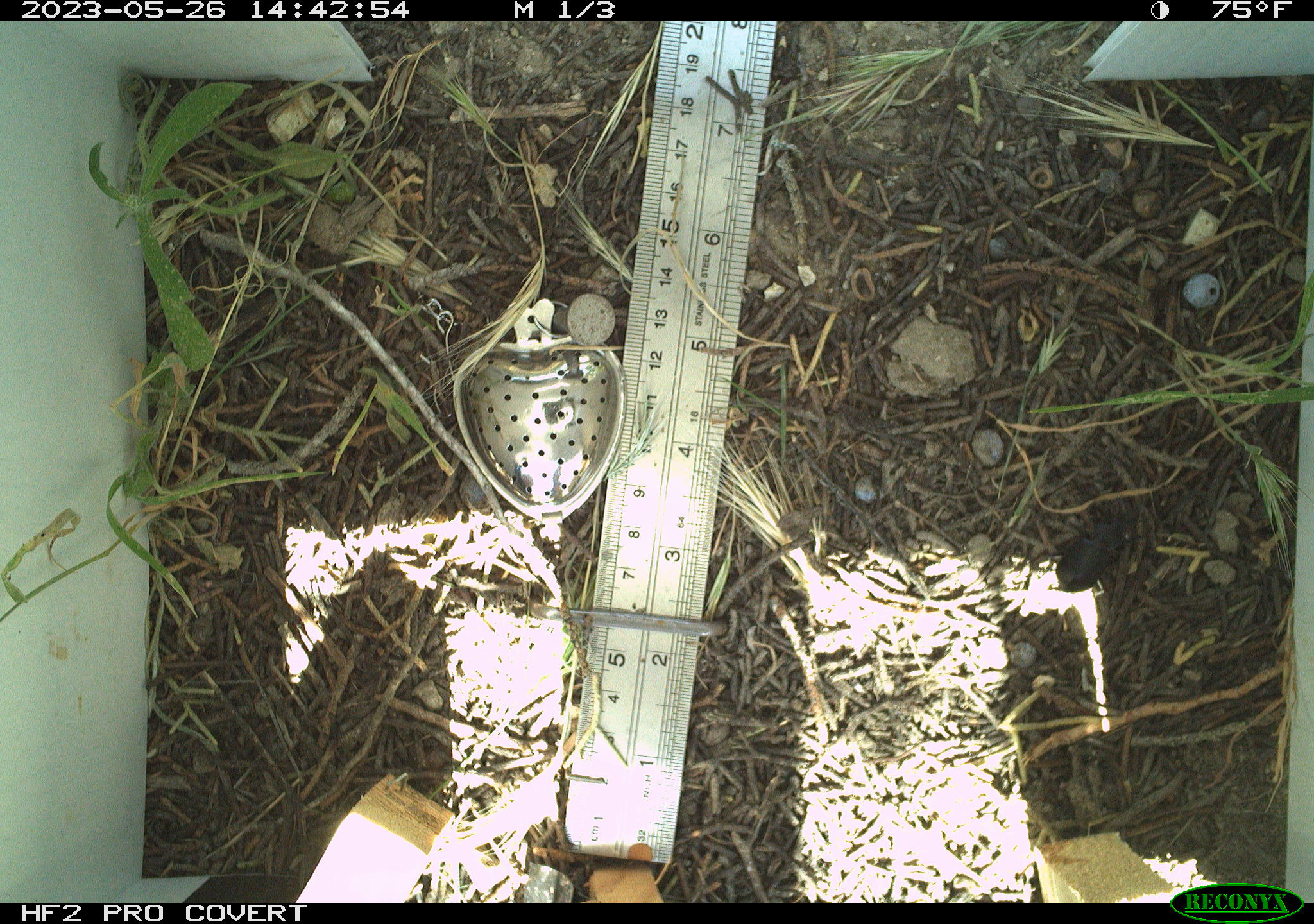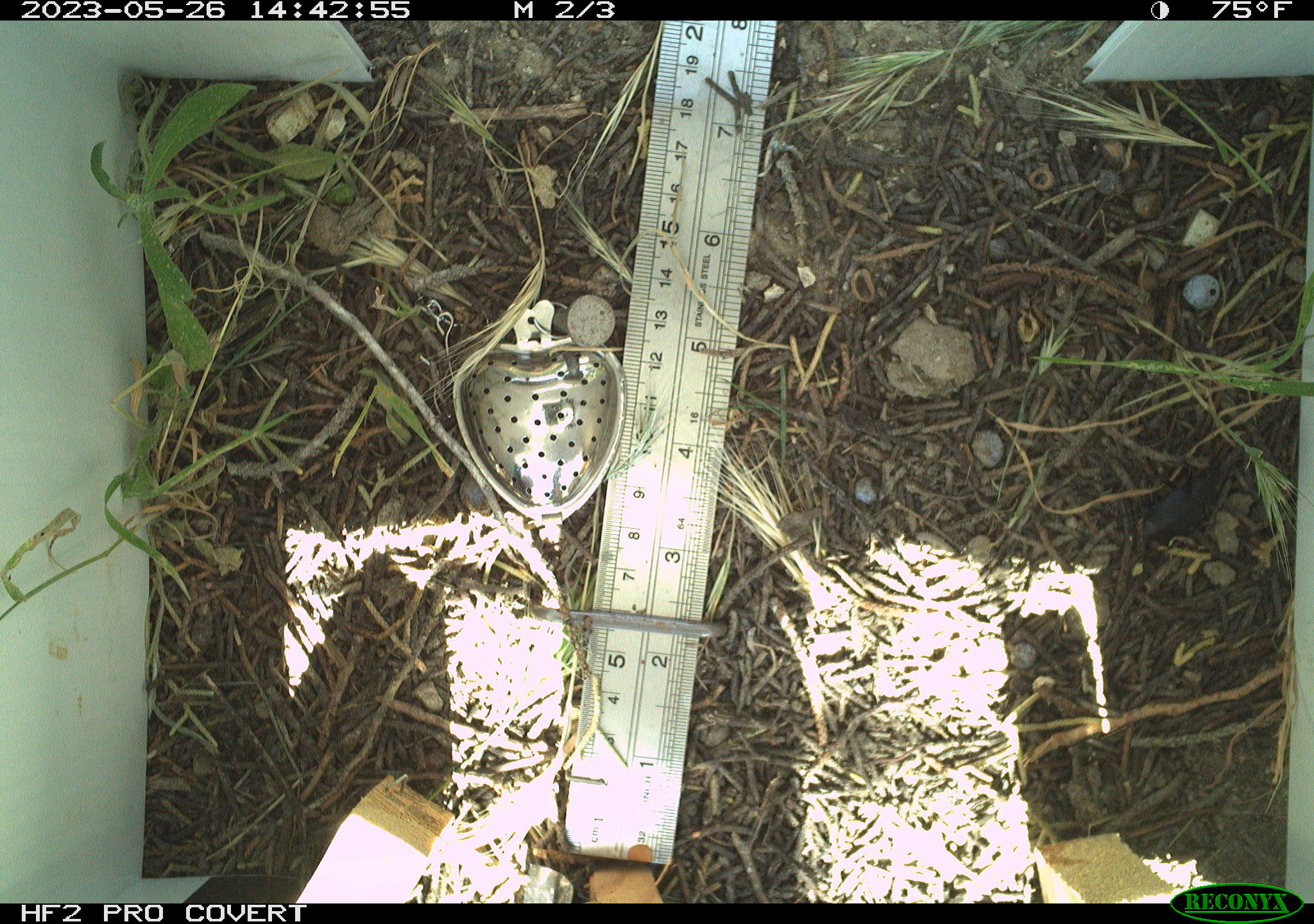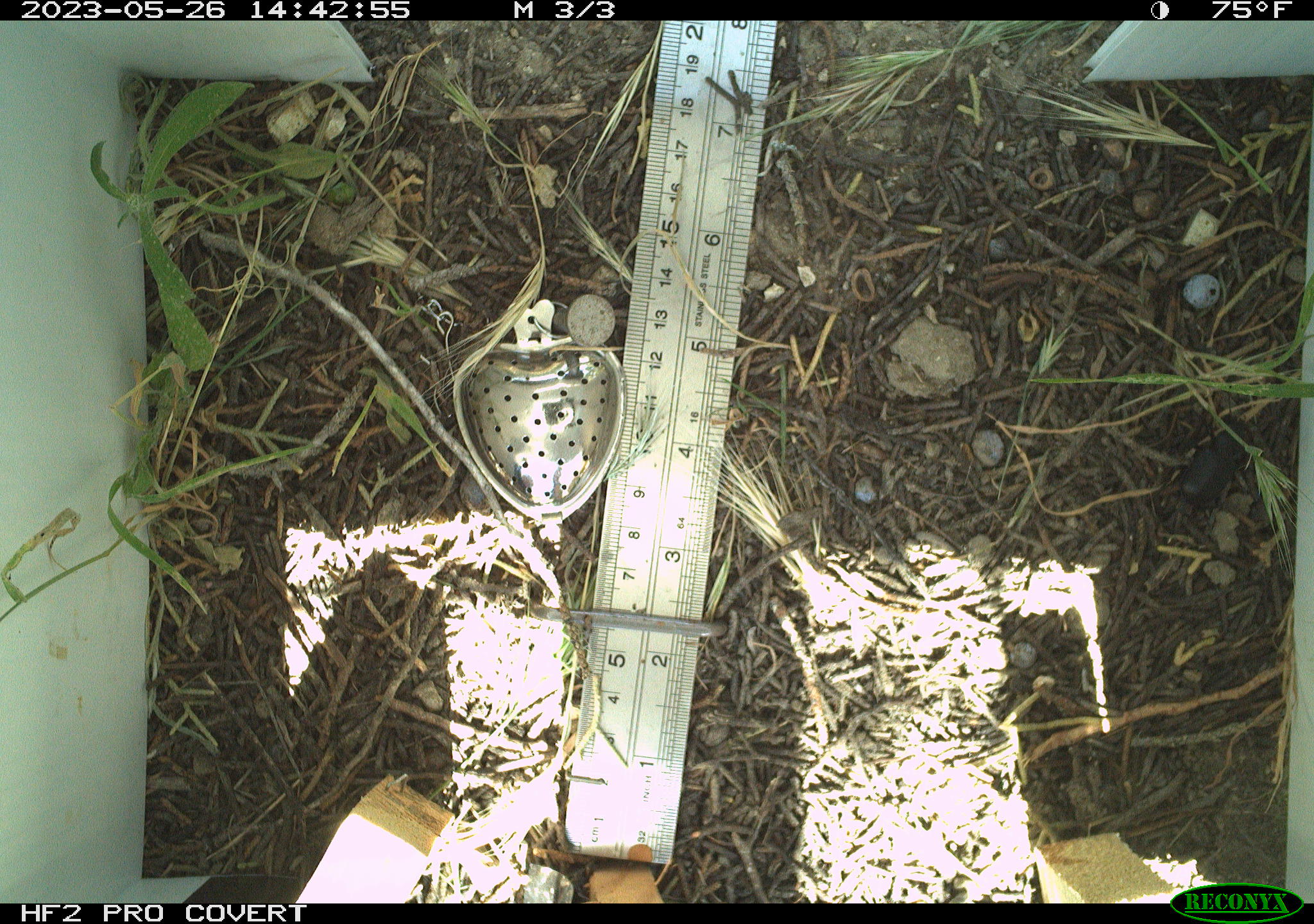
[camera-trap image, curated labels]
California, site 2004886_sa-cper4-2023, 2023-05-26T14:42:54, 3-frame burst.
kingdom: Animalia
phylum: Arthropoda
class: Insecta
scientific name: Insecta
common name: insect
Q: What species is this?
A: Insect (Insecta).